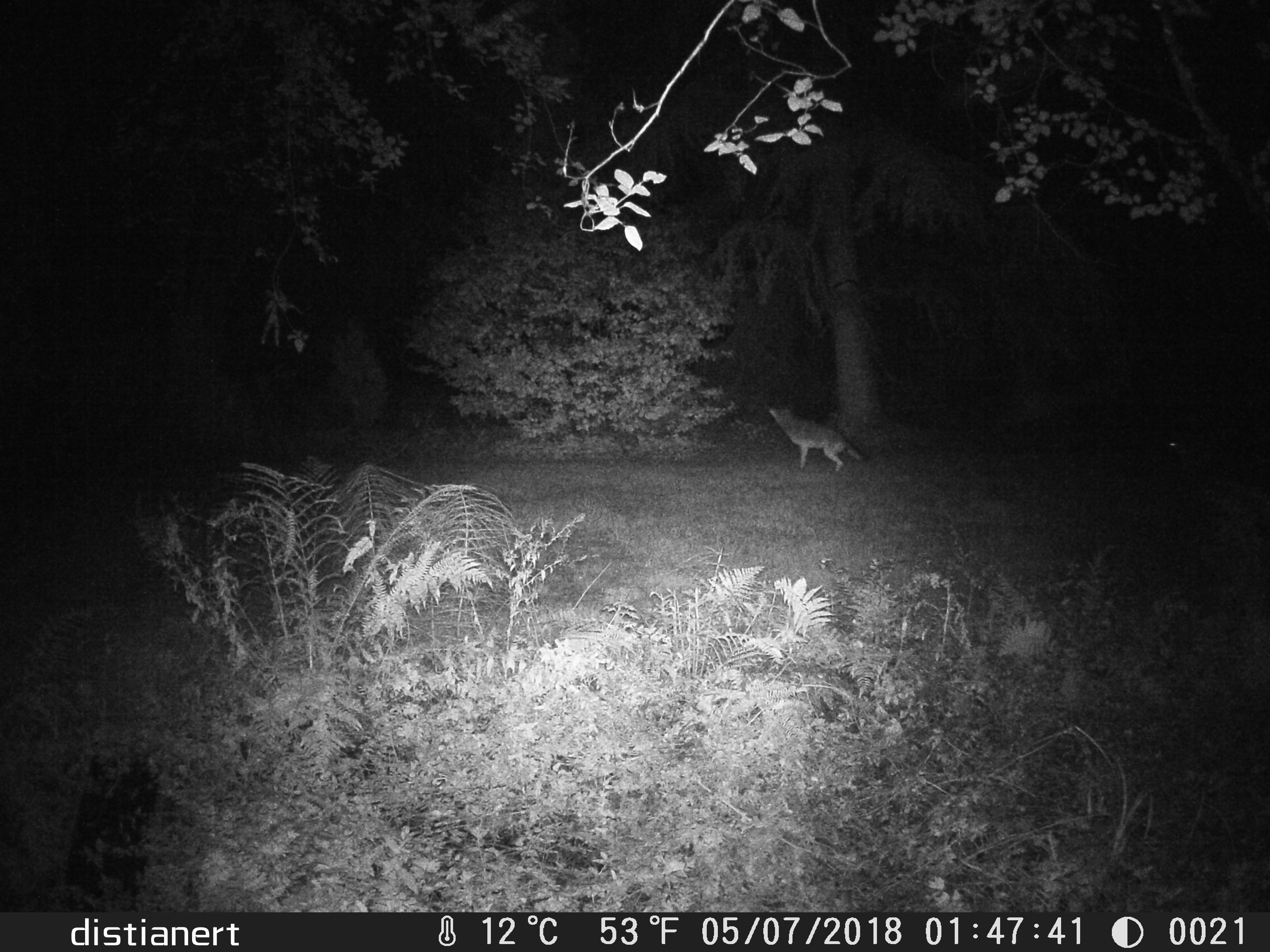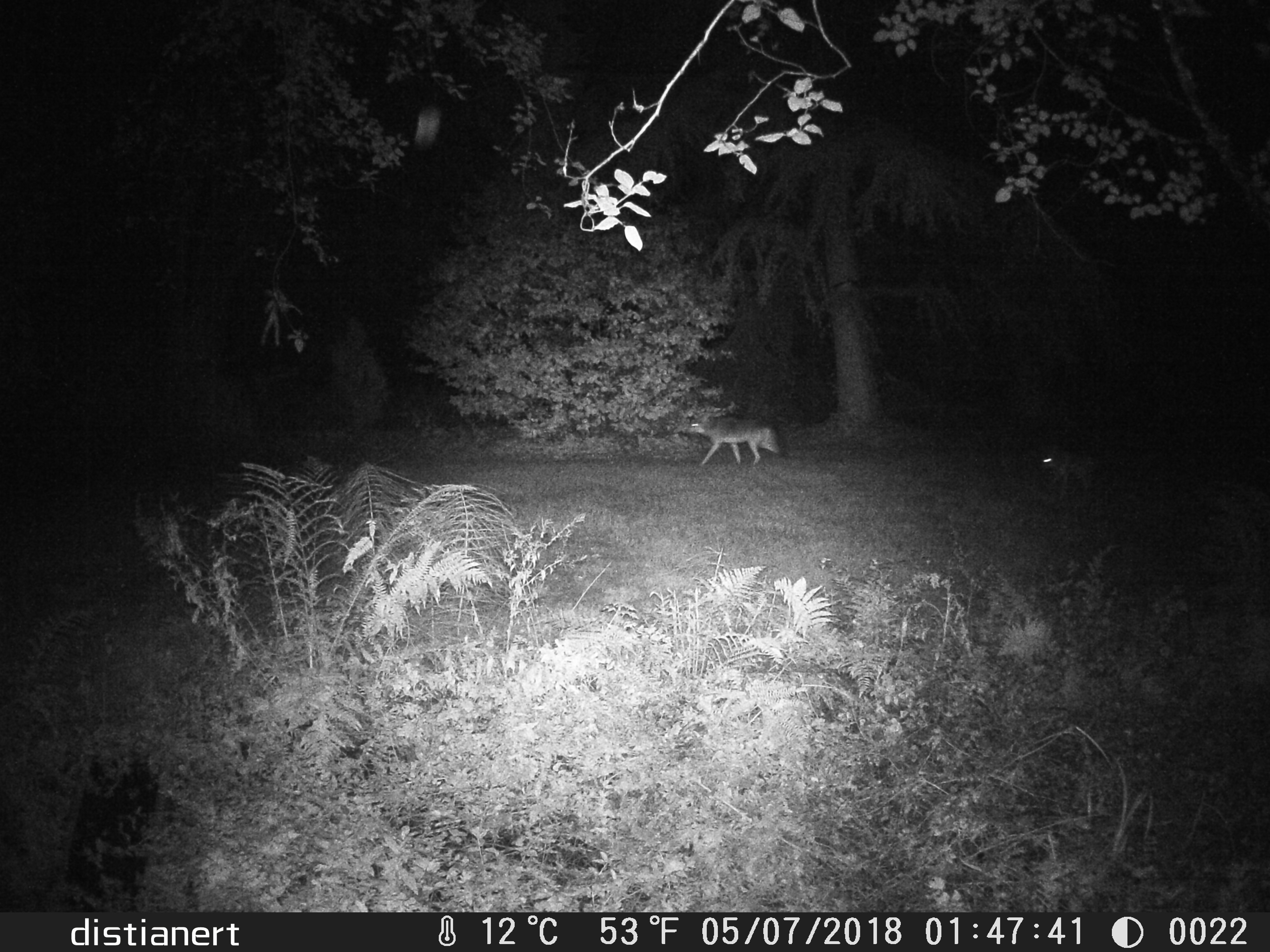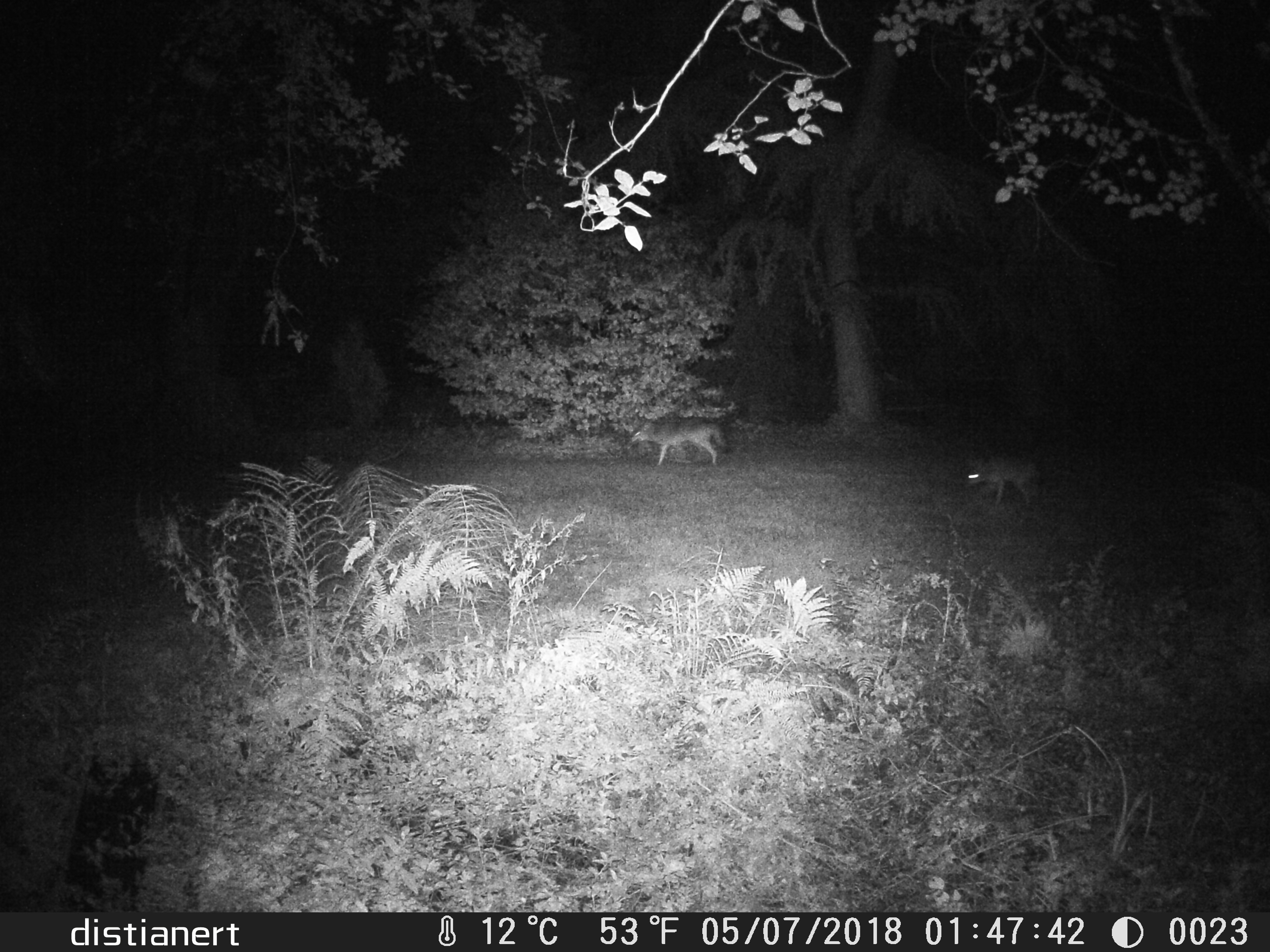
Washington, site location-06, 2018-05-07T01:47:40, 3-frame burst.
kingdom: Animalia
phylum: Chordata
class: Mammalia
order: Carnivora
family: Canidae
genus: Canis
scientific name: Canis latrans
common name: coyote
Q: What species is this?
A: Coyote (Canis latrans).